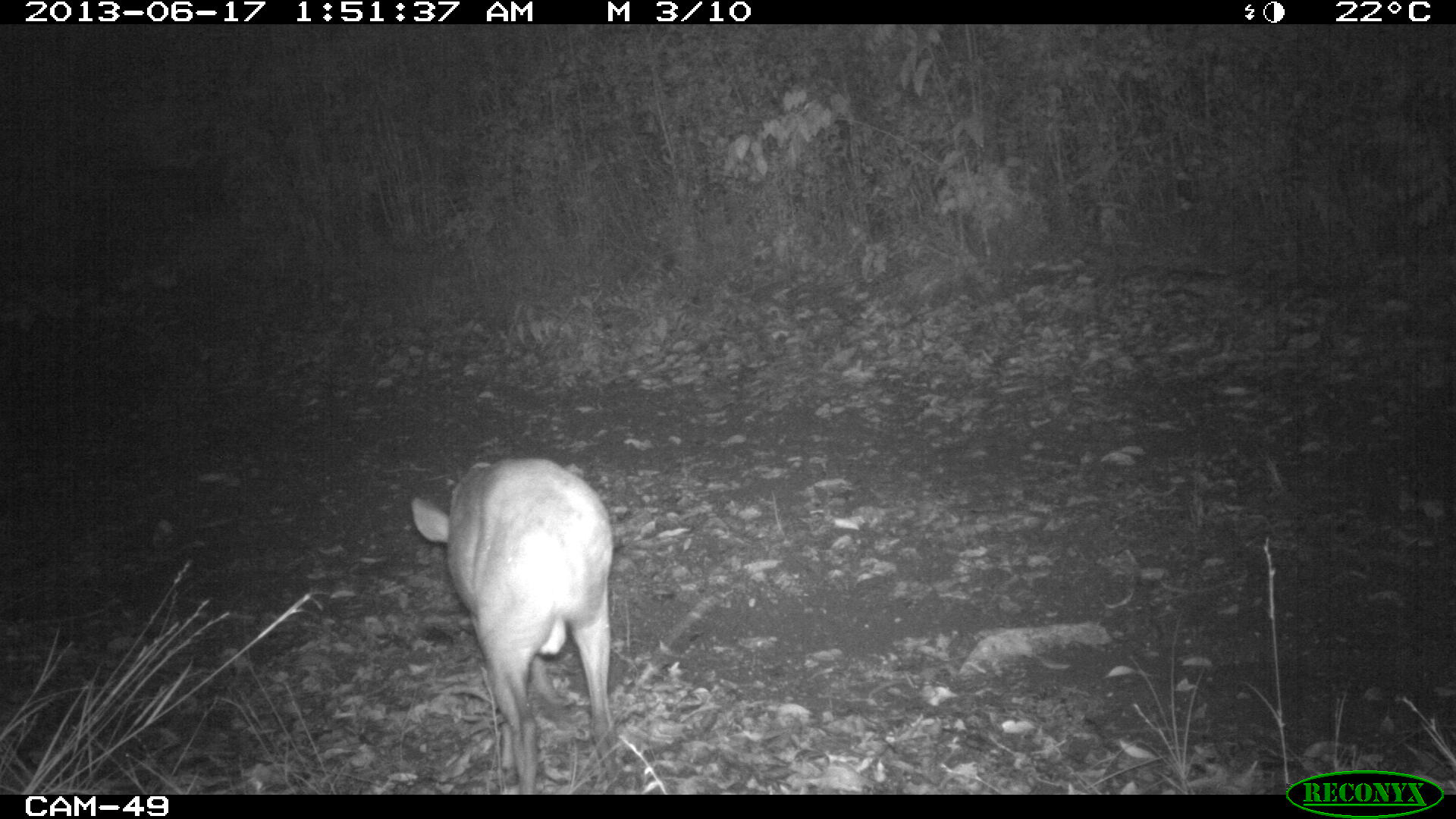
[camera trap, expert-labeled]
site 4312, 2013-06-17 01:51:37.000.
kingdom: Animalia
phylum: Chordata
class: Mammalia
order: Artiodactyla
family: Cervidae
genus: Mazama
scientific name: Mazama temama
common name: central american red brocket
Mazama temama (central american red brocket), count 1, sex male.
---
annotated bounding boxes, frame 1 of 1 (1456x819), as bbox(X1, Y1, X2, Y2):
mazama temama: bbox(410, 455, 617, 793)